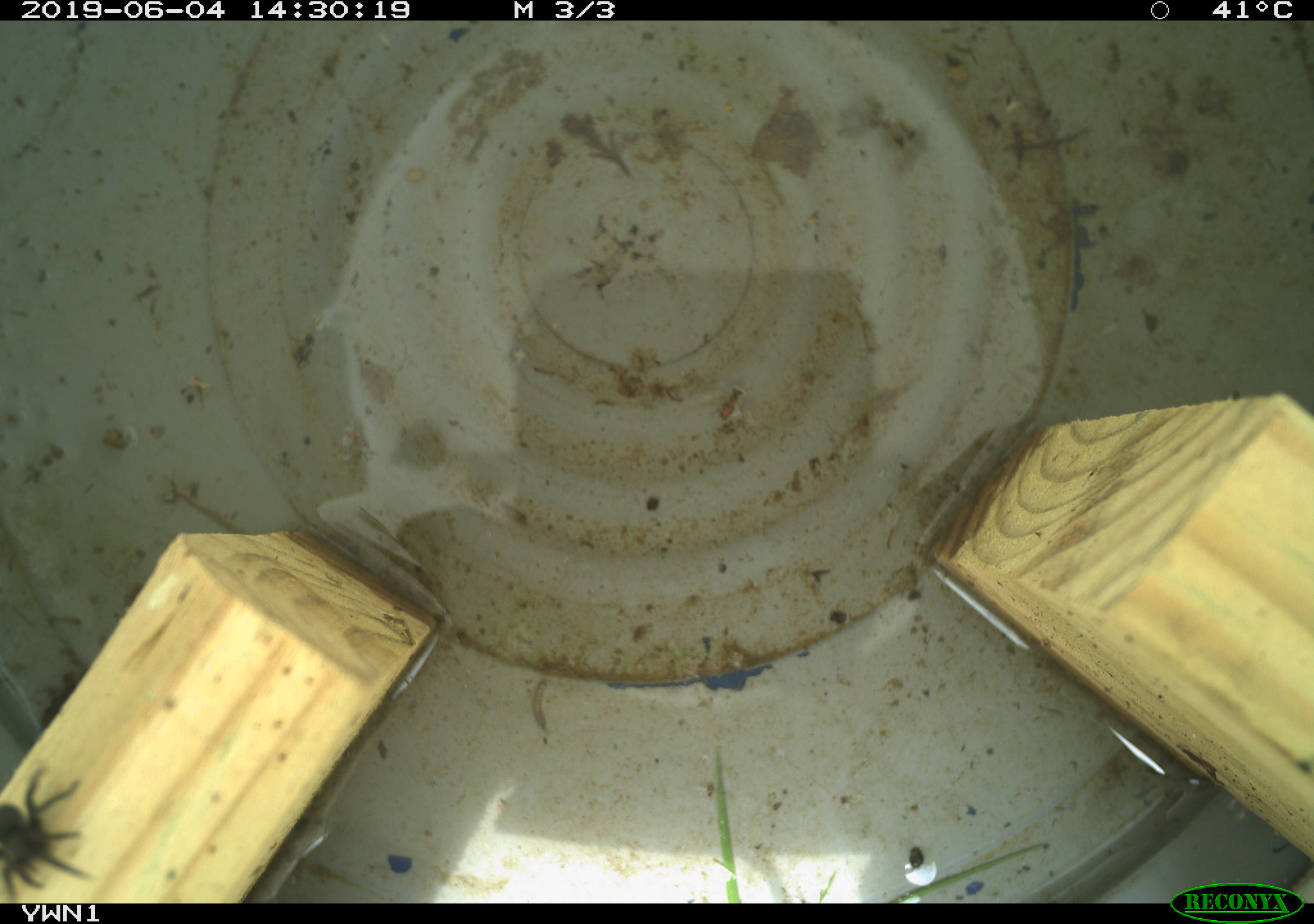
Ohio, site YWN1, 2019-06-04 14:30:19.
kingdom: Animalia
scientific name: Animalia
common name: animal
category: invertebrate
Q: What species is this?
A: Invertebrate (animal) (Animalia).